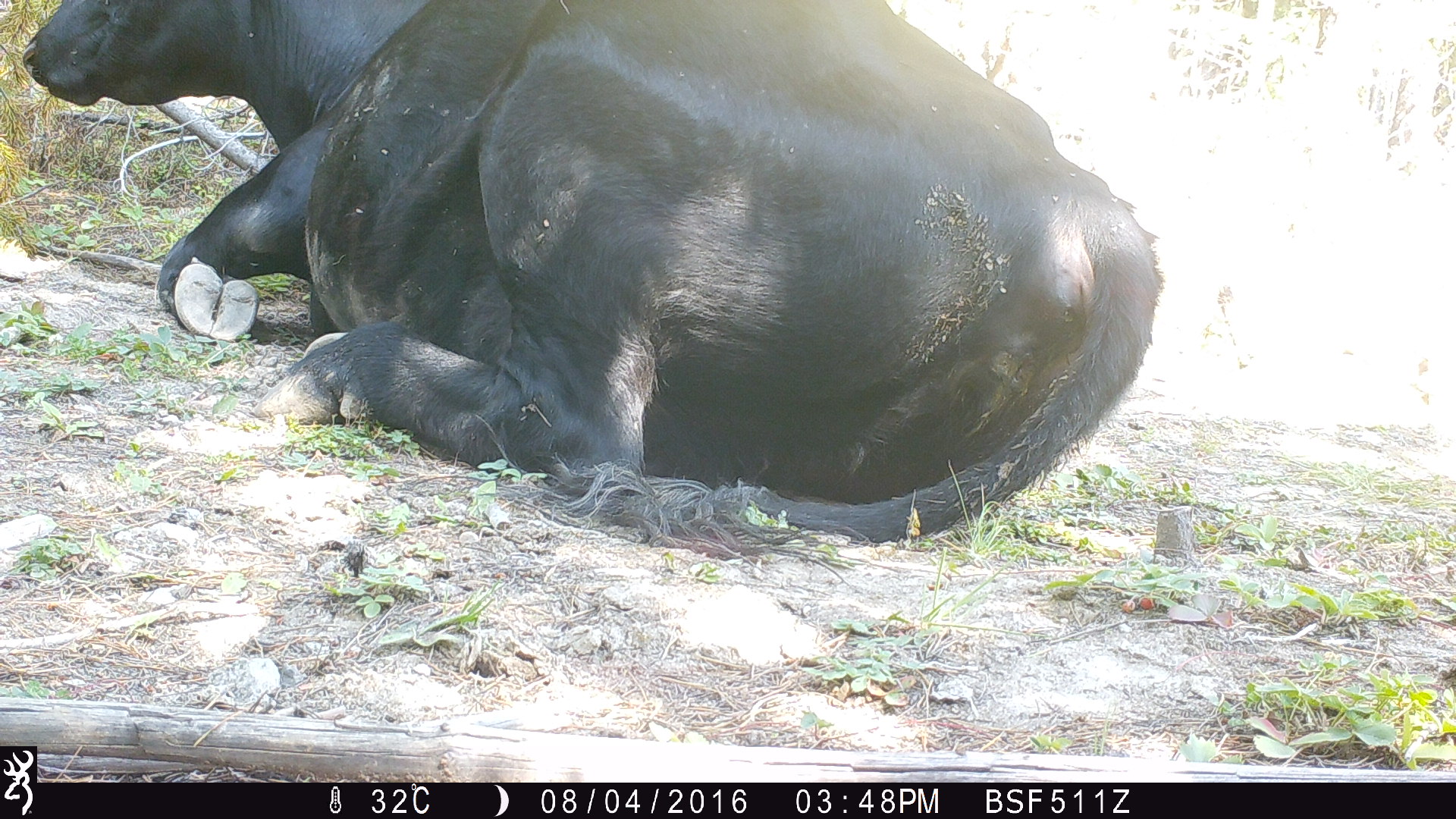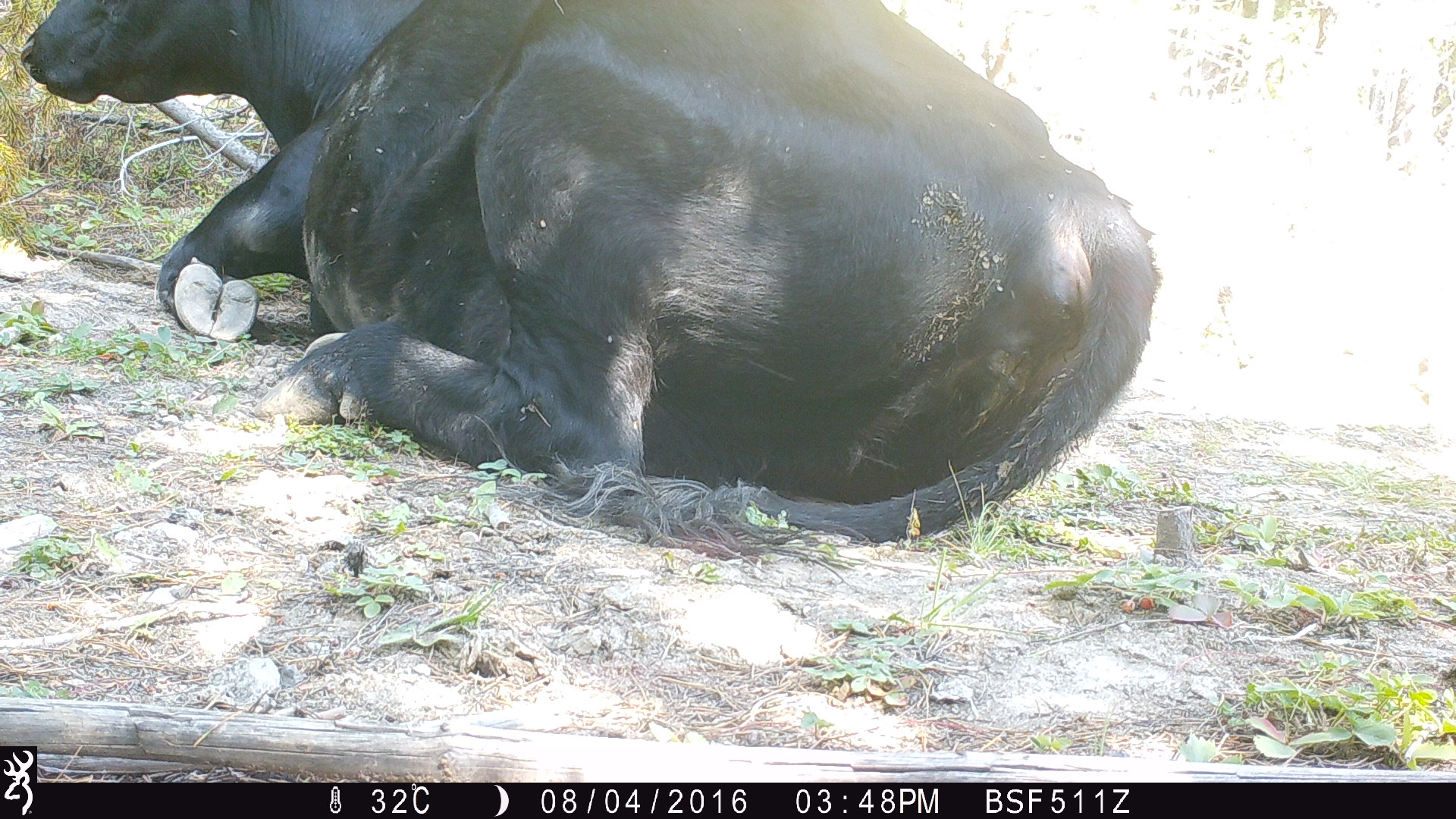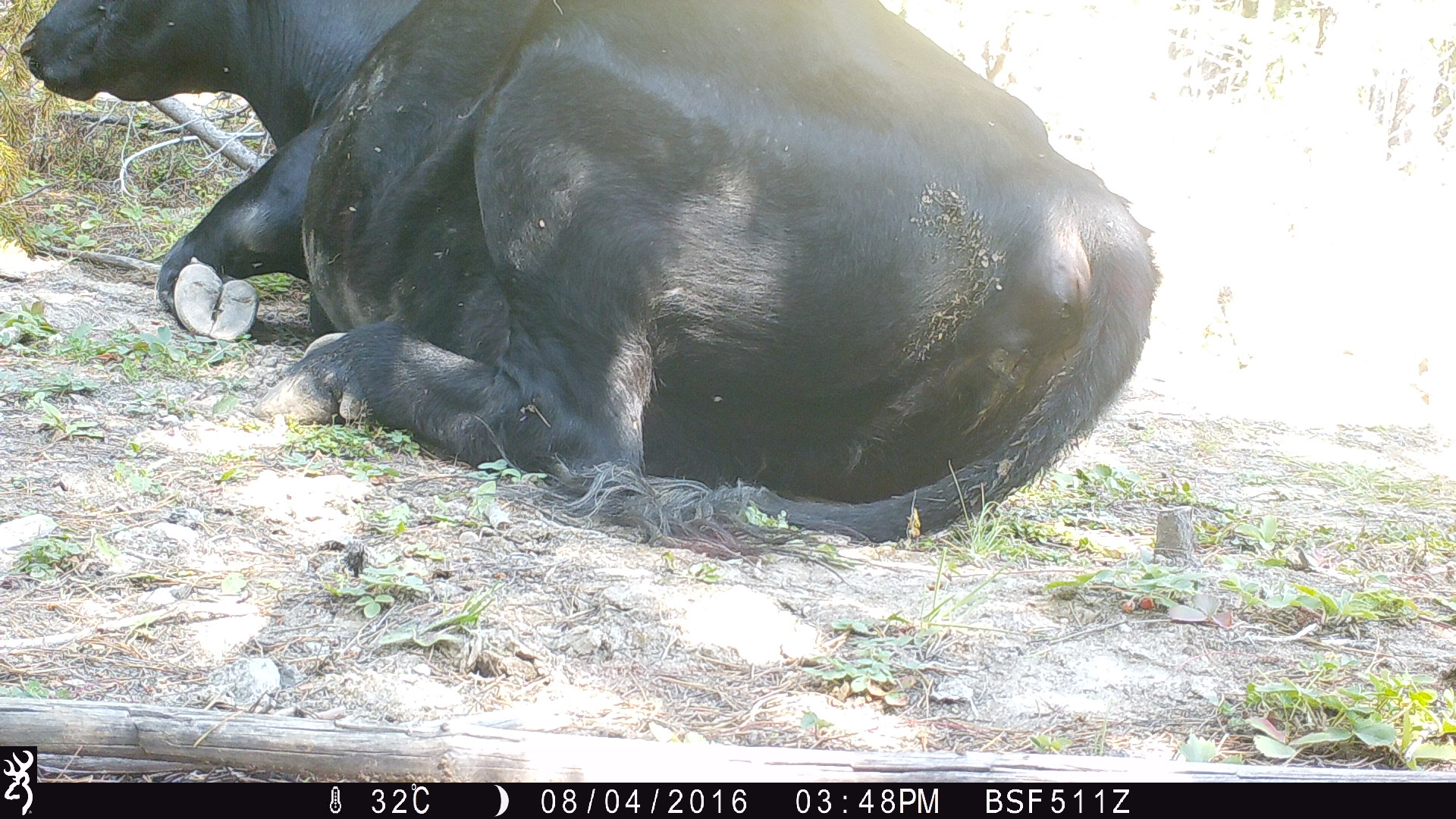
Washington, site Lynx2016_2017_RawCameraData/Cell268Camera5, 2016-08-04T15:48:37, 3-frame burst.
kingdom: Animalia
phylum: Chordata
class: Mammalia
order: Artiodactyla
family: Bovidae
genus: Bos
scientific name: Bos taurus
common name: domestic cattle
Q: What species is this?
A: Domestic cattle (Bos taurus).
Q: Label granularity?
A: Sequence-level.